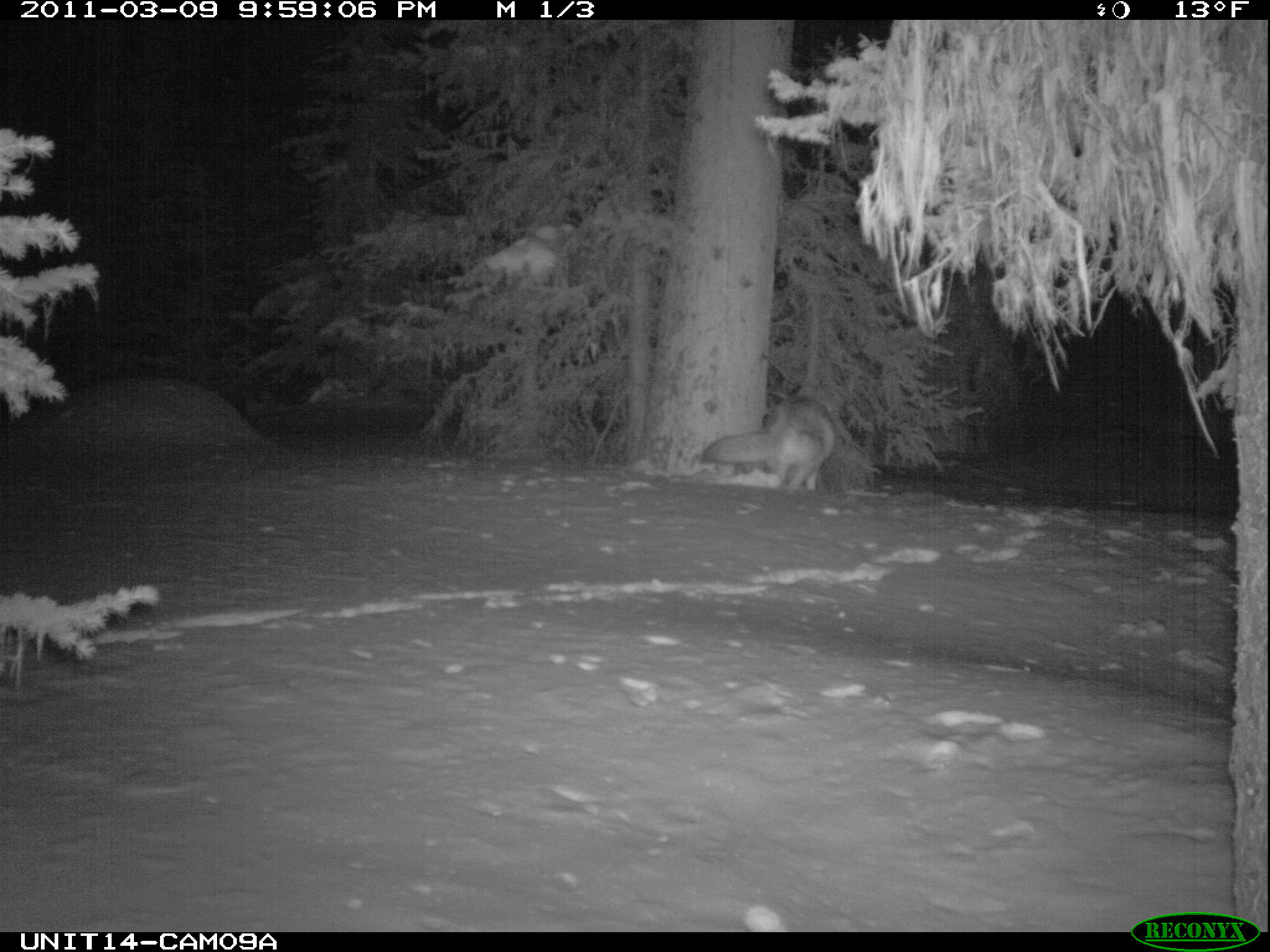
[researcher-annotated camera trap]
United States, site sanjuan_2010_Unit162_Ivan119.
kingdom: Animalia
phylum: Chordata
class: Mammalia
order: Carnivora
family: Canidae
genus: Canis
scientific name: Canis latrans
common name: coyote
Canis latrans (coyote).